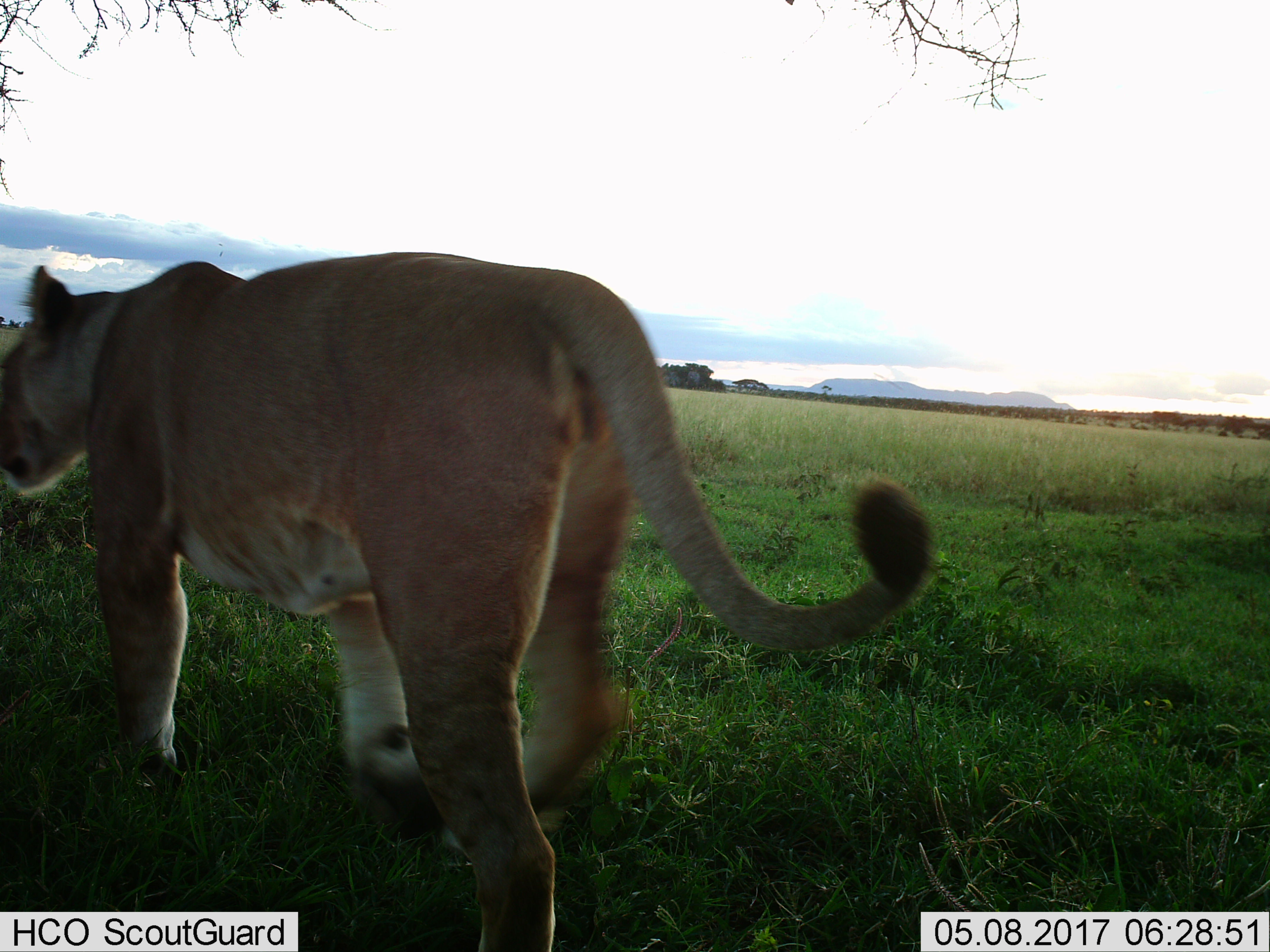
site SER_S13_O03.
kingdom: Animalia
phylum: Chordata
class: Mammalia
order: Carnivora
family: Felidae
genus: Panthera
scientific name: Panthera leo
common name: lion female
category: lionfemale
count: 1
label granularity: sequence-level